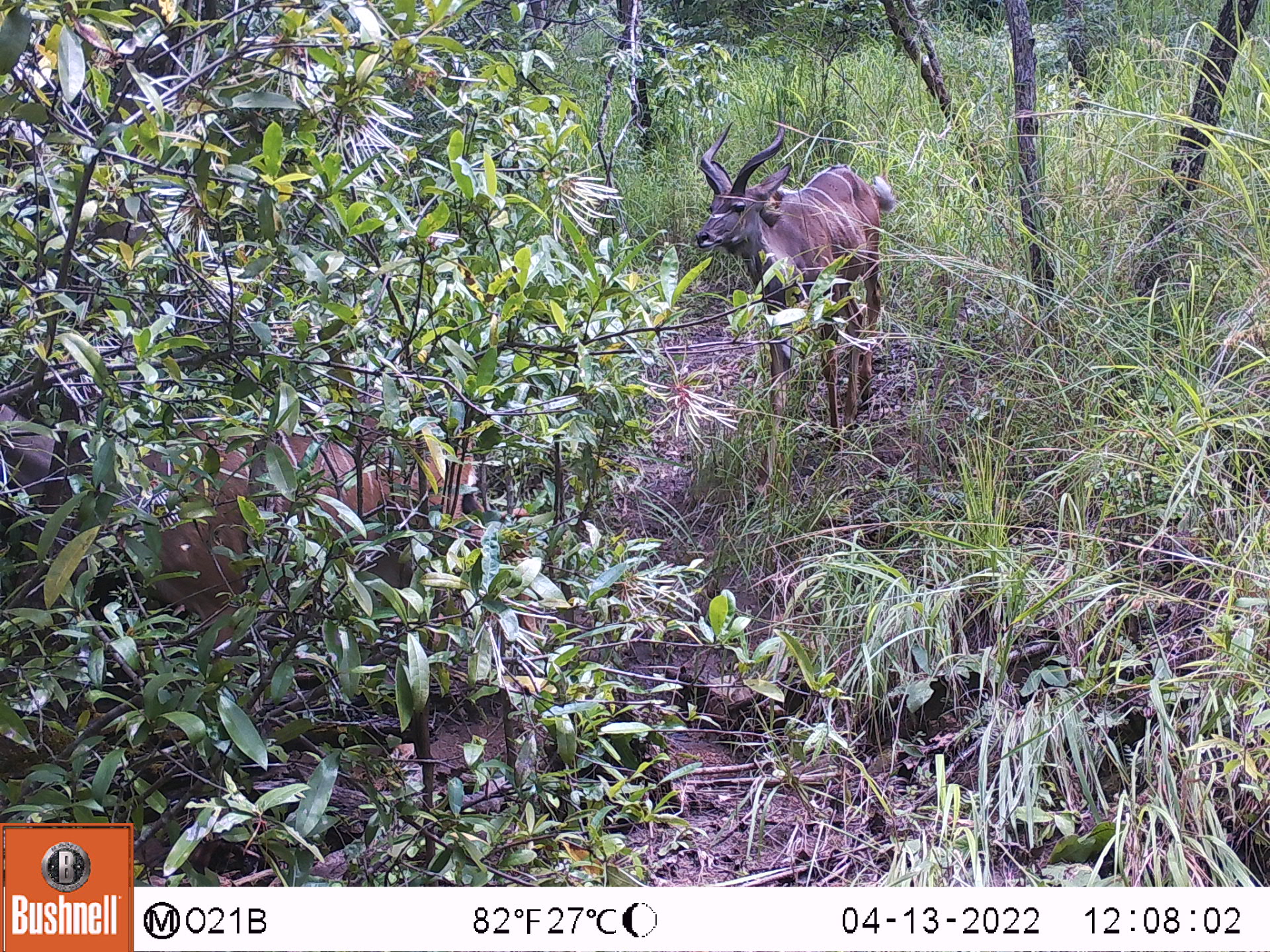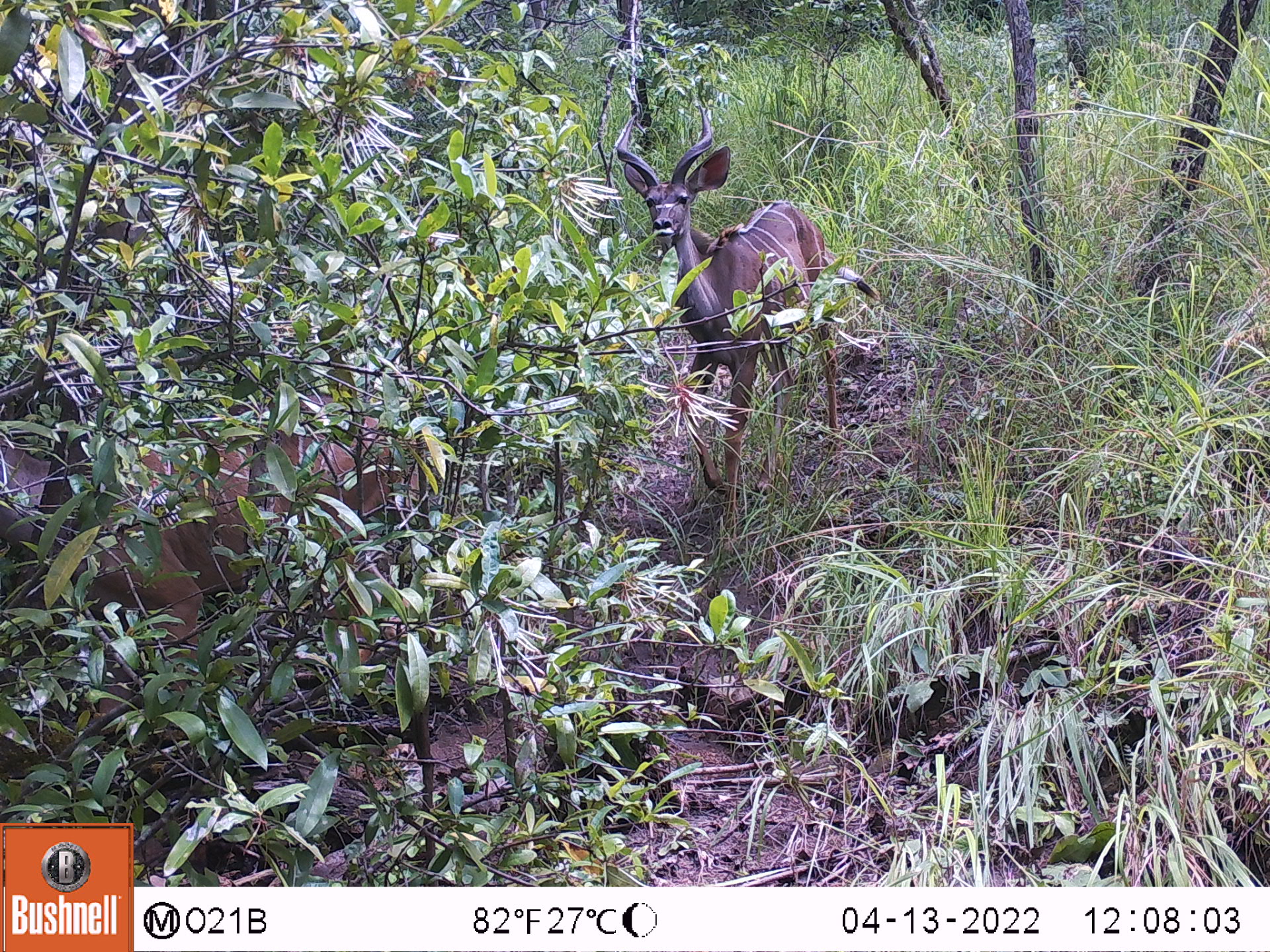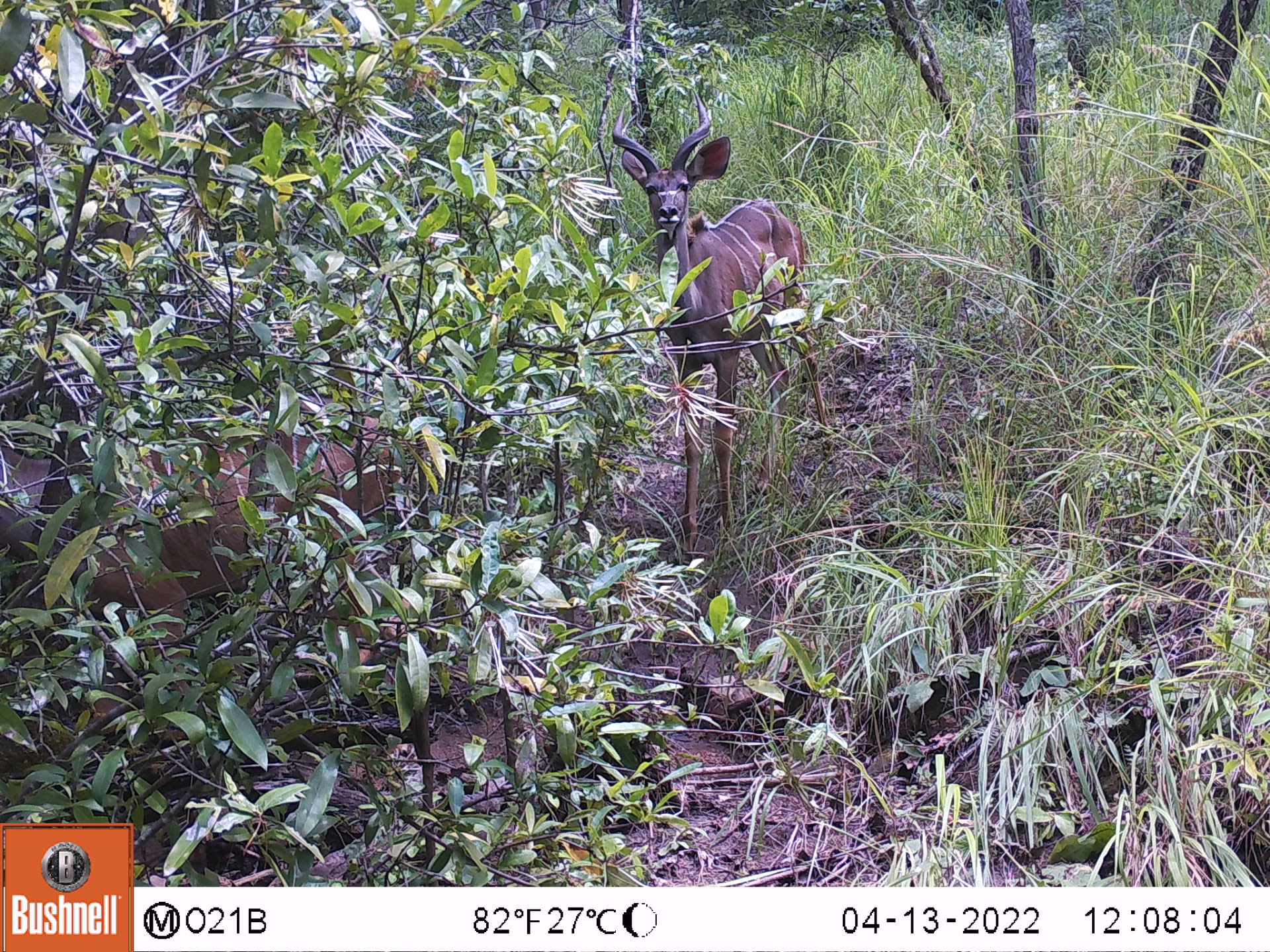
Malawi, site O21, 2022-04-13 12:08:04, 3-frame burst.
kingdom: Animalia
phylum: Chordata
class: Mammalia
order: Artiodactyla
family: Bovidae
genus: Tragelaphus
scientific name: Tragelaphus strepsiceros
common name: greater kudu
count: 2